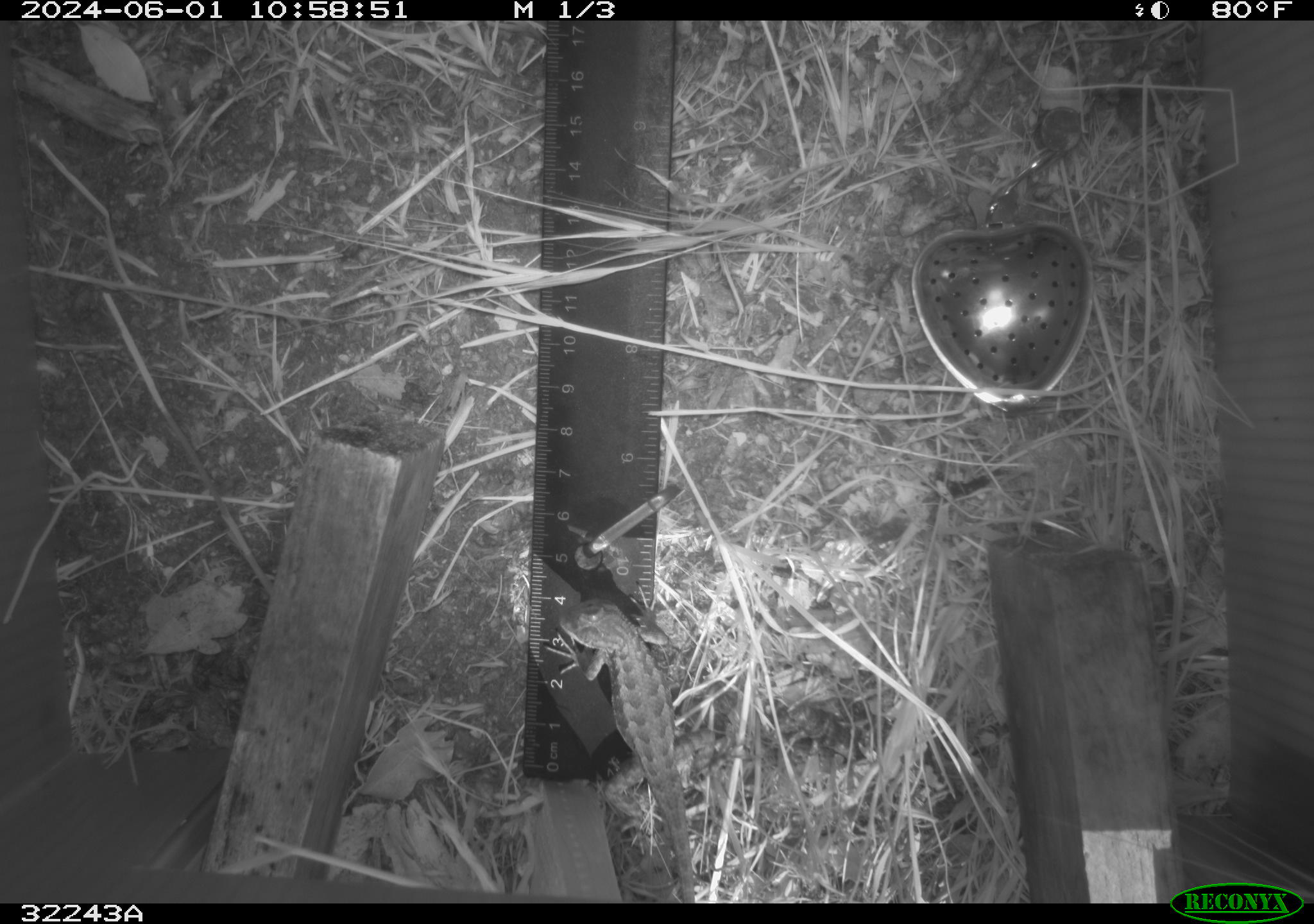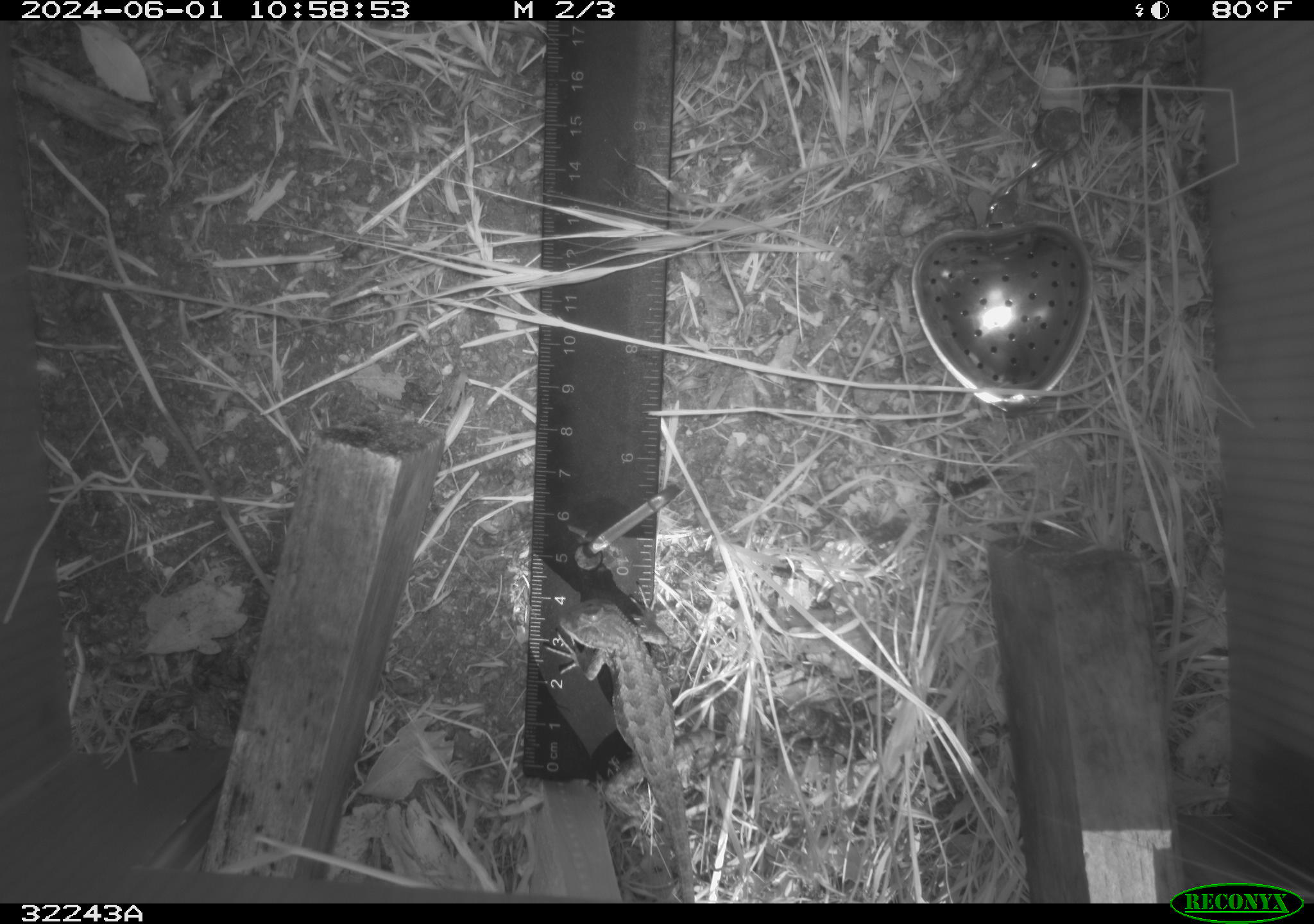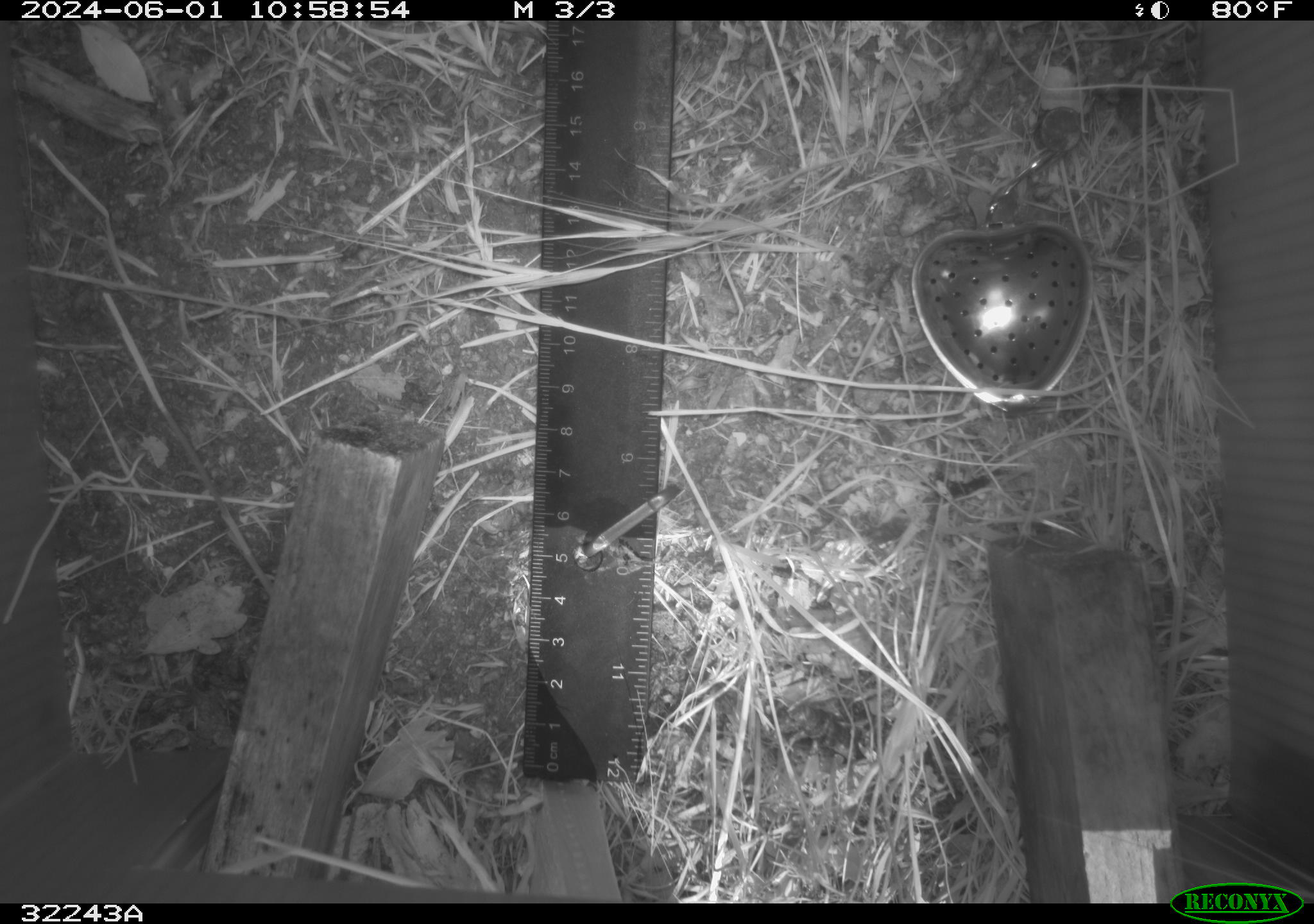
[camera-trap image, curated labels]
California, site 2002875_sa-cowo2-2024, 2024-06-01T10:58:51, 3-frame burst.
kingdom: Animalia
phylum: Chordata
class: Reptilia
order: Squamata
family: Phrynosomatidae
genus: Sceloporus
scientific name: Sceloporus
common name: spiny lizards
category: sceloporus species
Sceloporus species (spiny lizards) (Sceloporus).